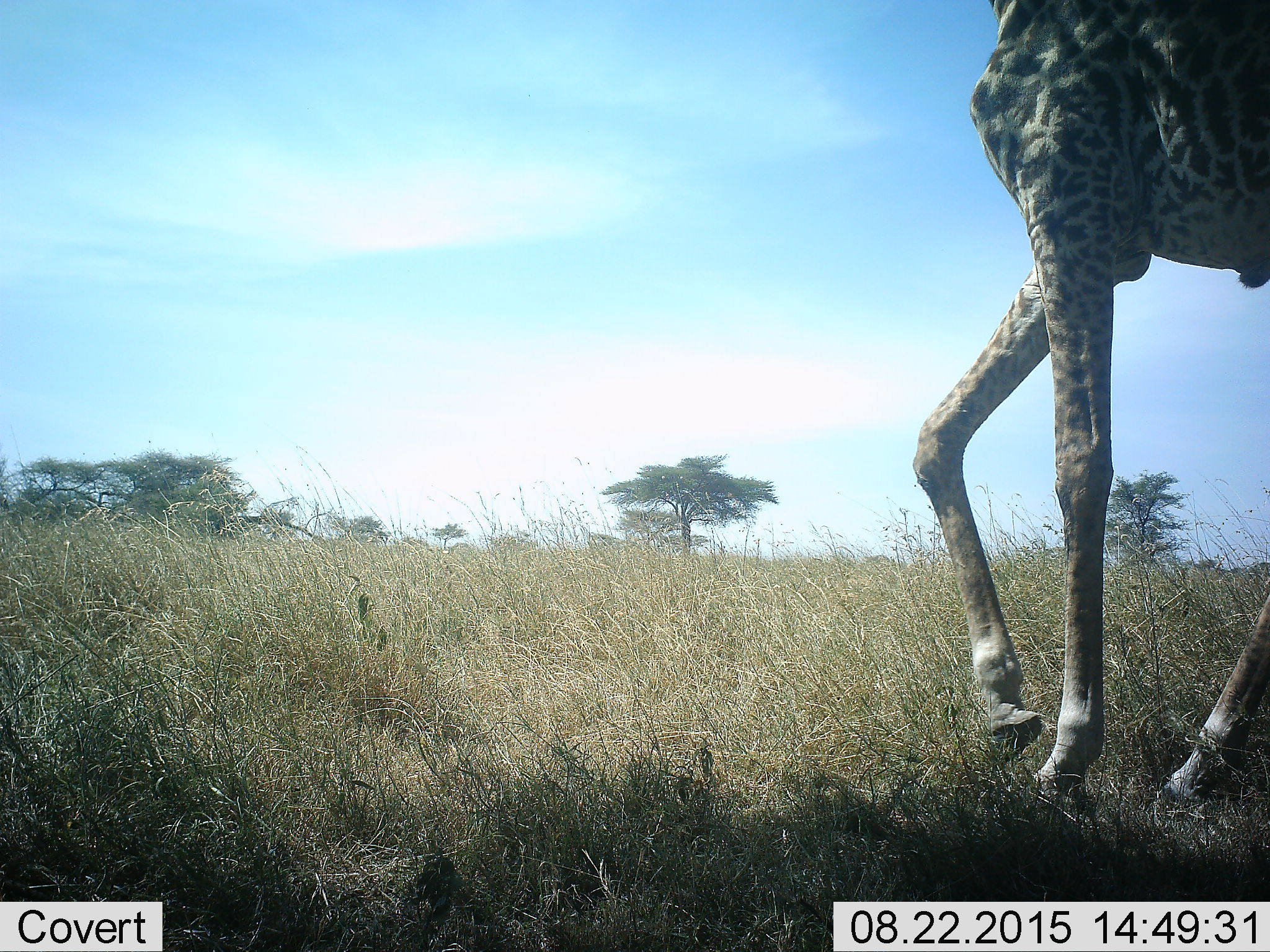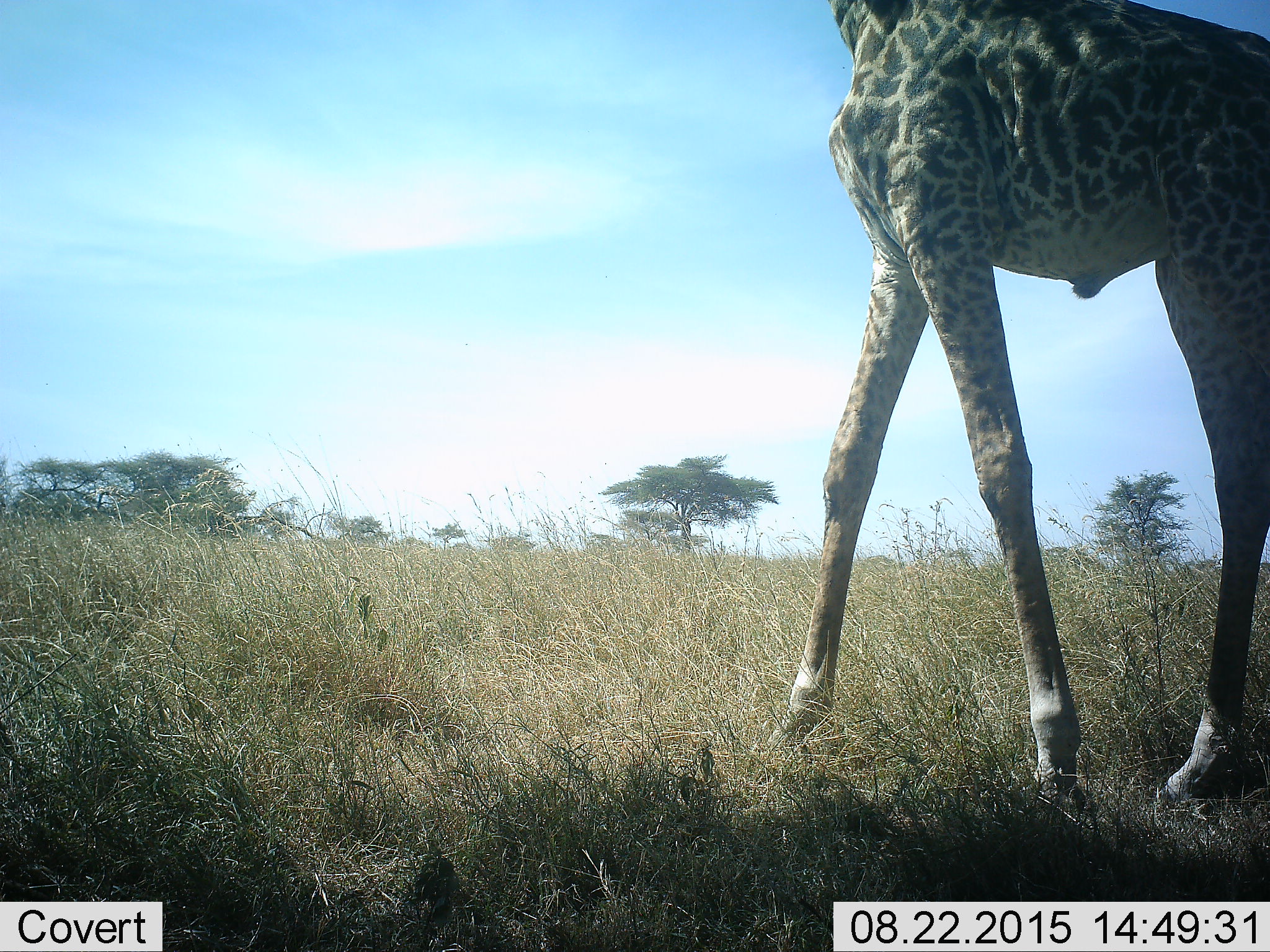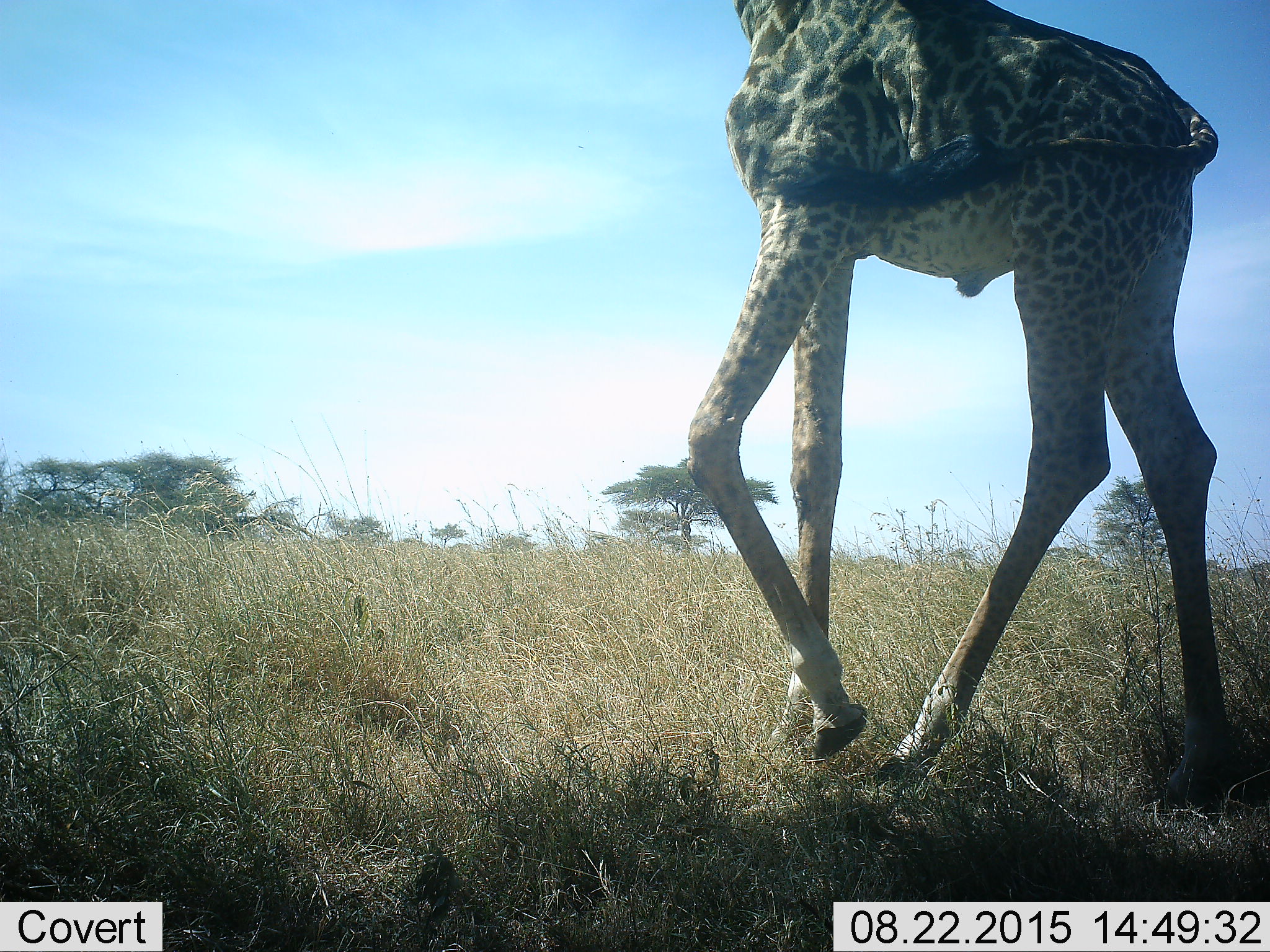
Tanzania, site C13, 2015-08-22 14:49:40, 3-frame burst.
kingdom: Animalia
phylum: Chordata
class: Mammalia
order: Artiodactyla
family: Giraffidae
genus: Giraffa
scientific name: Giraffa camelopardalis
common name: giraffe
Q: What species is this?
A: Giraffe (Giraffa camelopardalis).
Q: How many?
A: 1.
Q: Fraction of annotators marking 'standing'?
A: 24%.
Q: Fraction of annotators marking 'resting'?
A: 0%.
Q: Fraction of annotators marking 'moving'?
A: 76%.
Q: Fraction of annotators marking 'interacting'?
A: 0%.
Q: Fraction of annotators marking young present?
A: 0%.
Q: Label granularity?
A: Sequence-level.